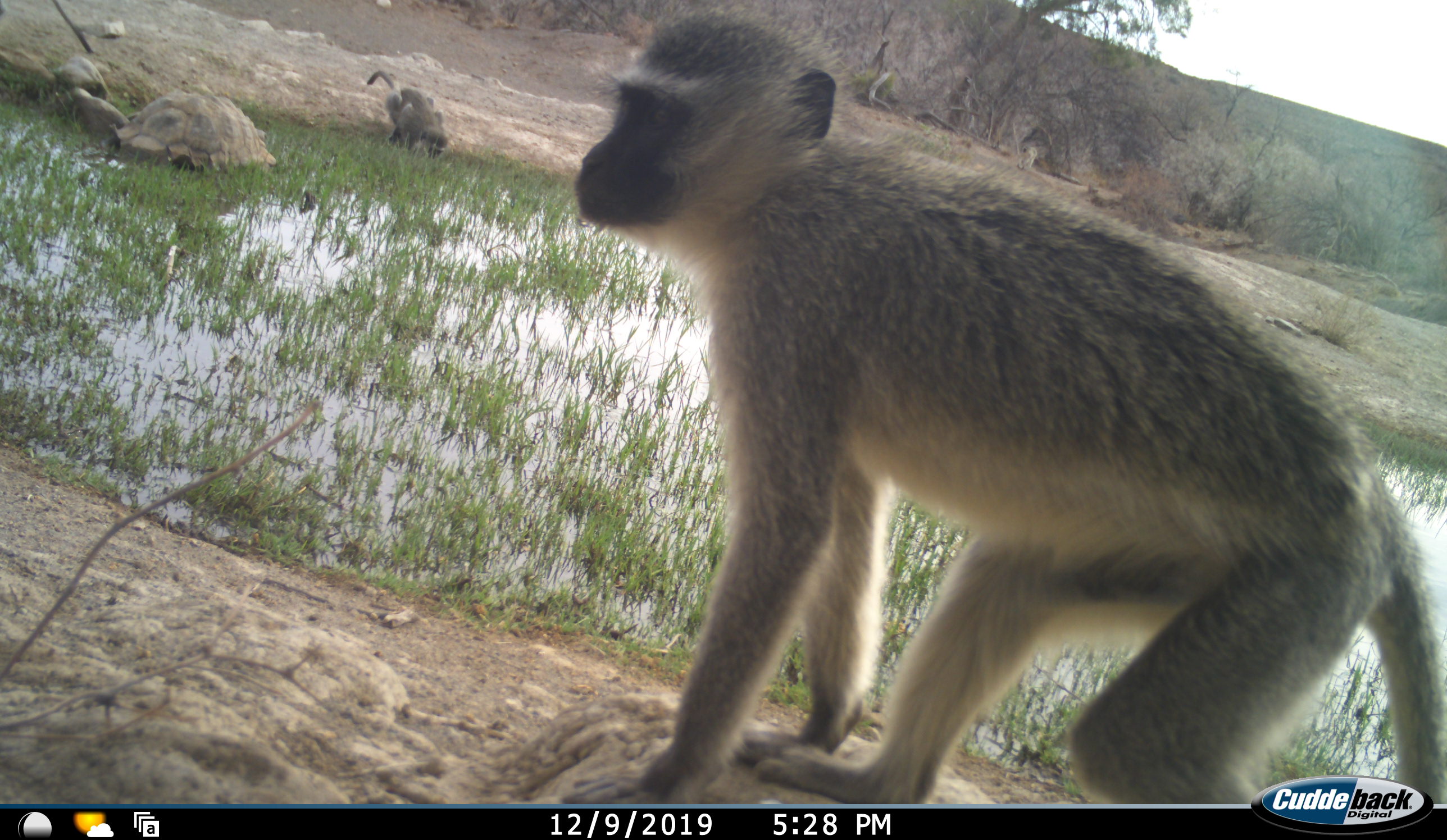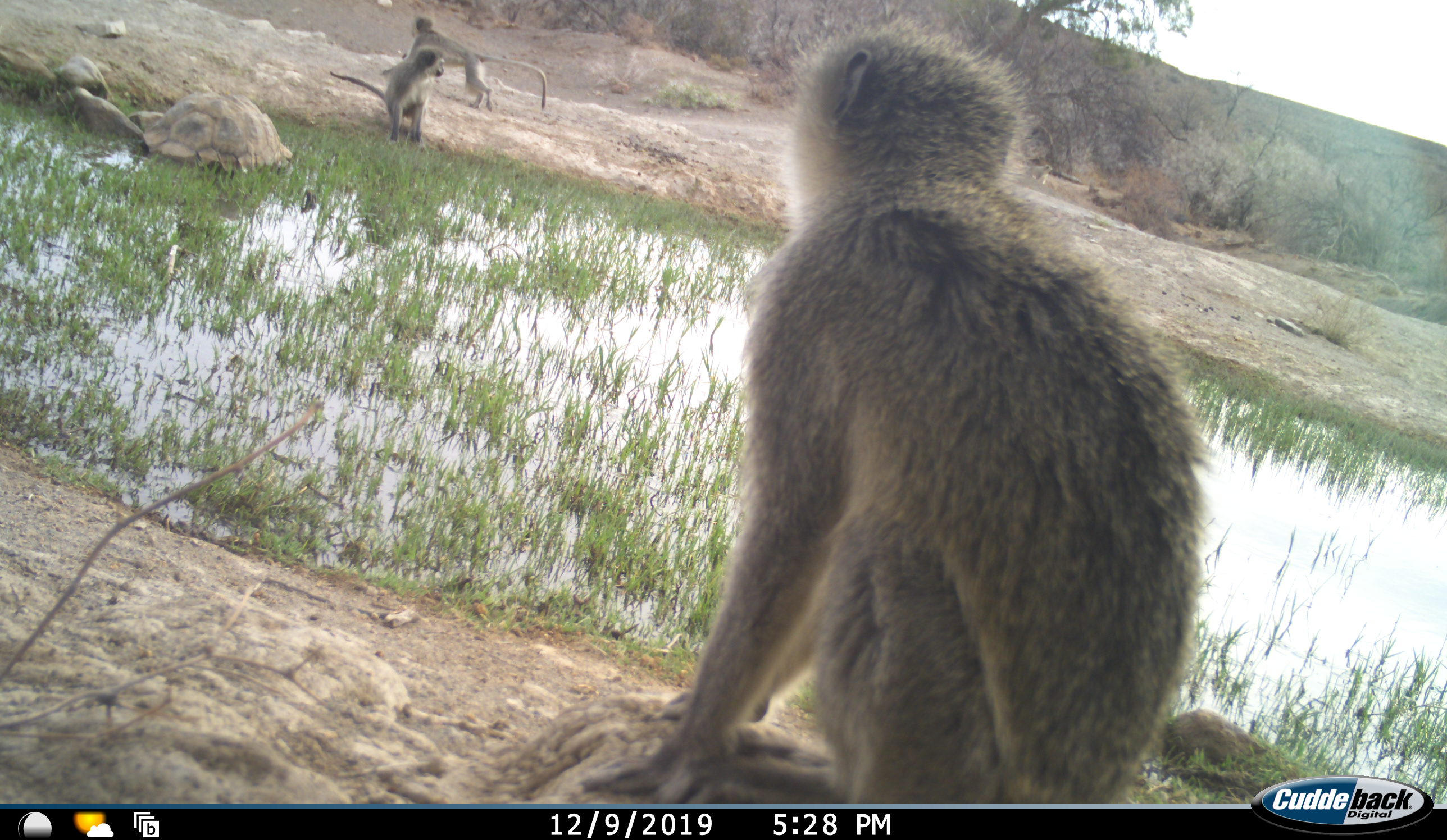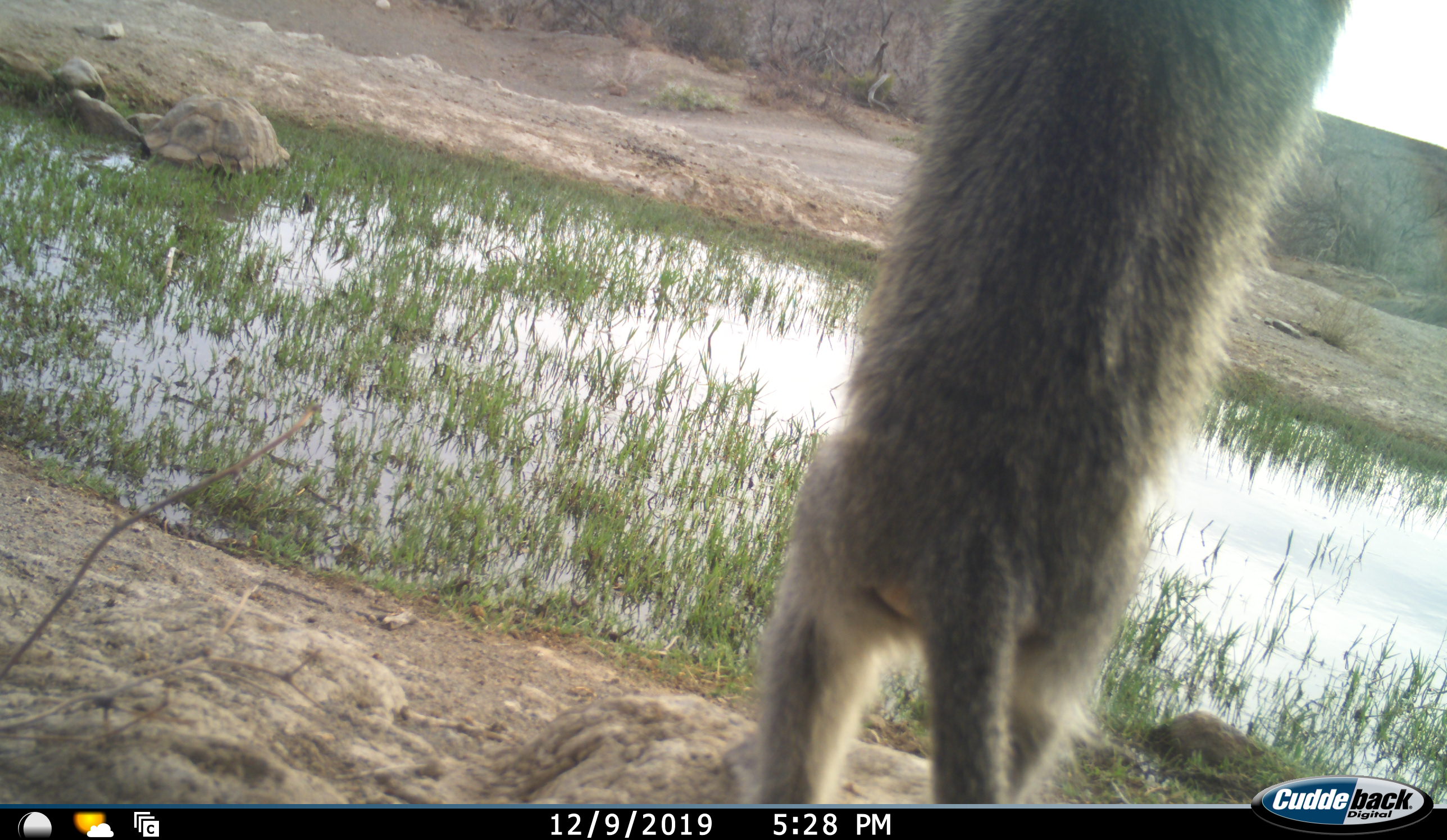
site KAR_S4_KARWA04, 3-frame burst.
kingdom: Animalia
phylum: Chordata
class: Mammalia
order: Primates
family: Cercopithecidae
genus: Chlorocebus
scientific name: Chlorocebus pygerythrus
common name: vervet monkey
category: monkeyvervet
Monkeyvervet (vervet monkey) (Chlorocebus pygerythrus), count 3. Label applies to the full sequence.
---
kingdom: Animalia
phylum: Chordata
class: Reptilia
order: Testudines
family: Testudinidae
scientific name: Testudinidae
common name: tortoise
Tortoise (Testudinidae), count 1. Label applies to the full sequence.